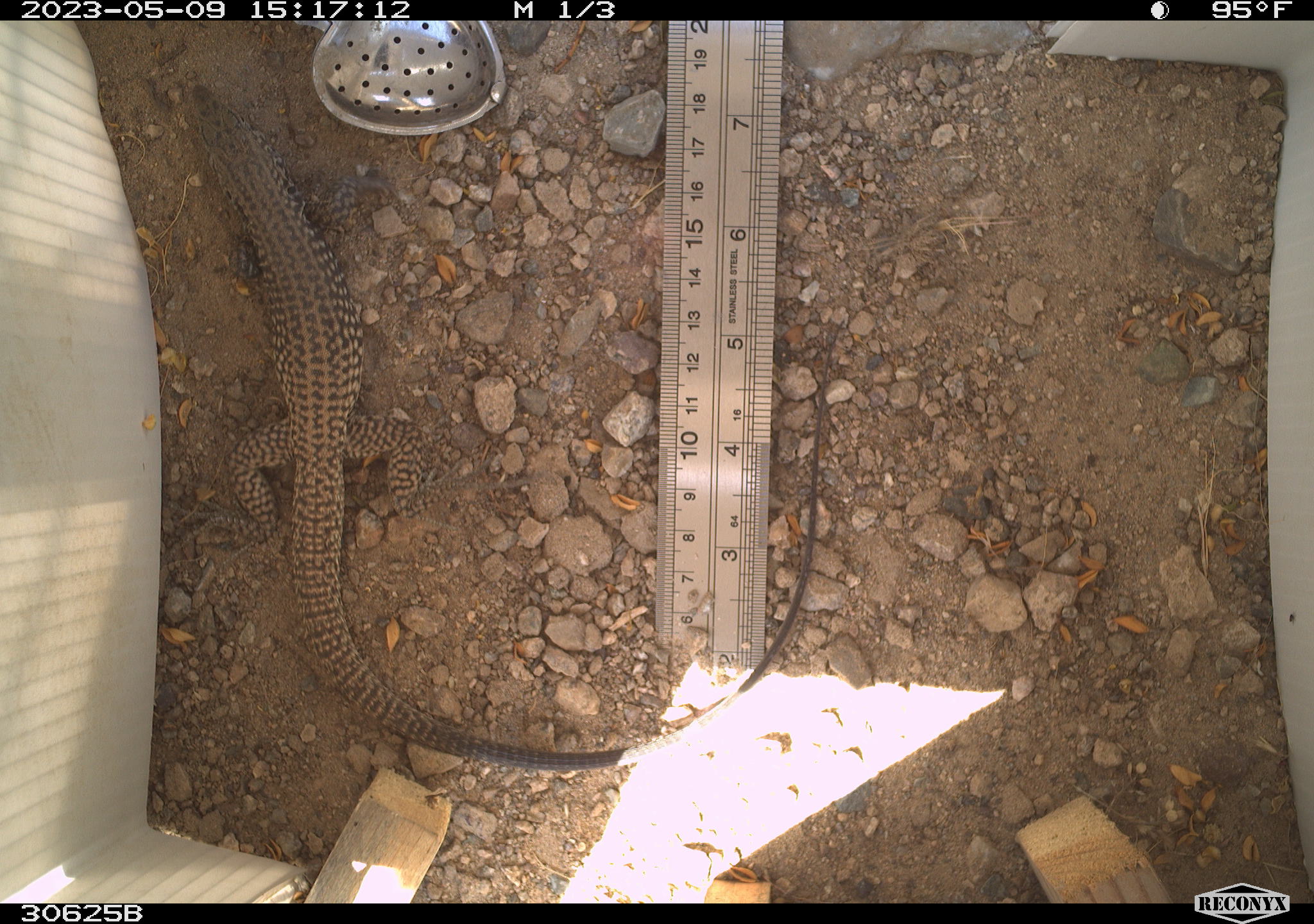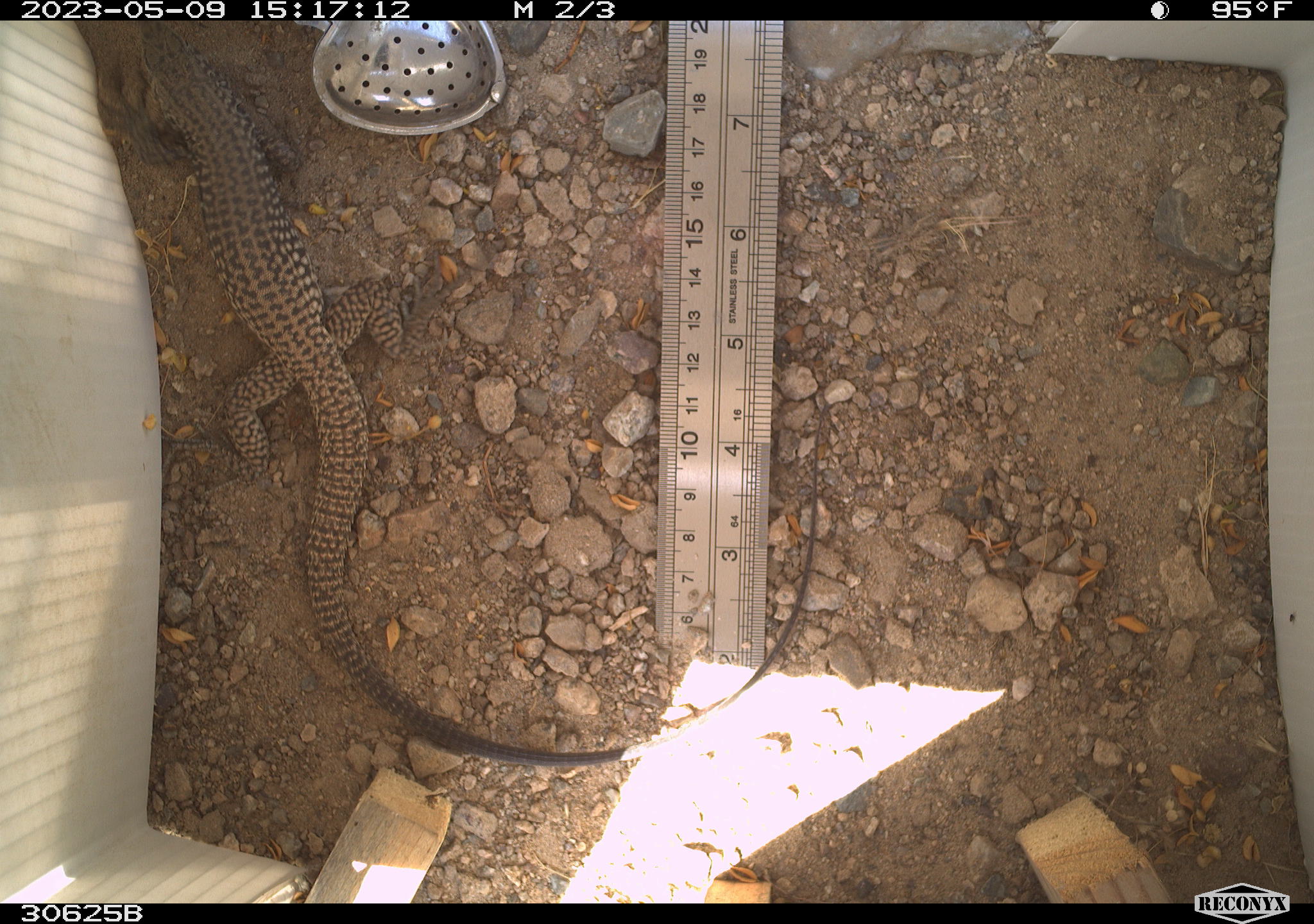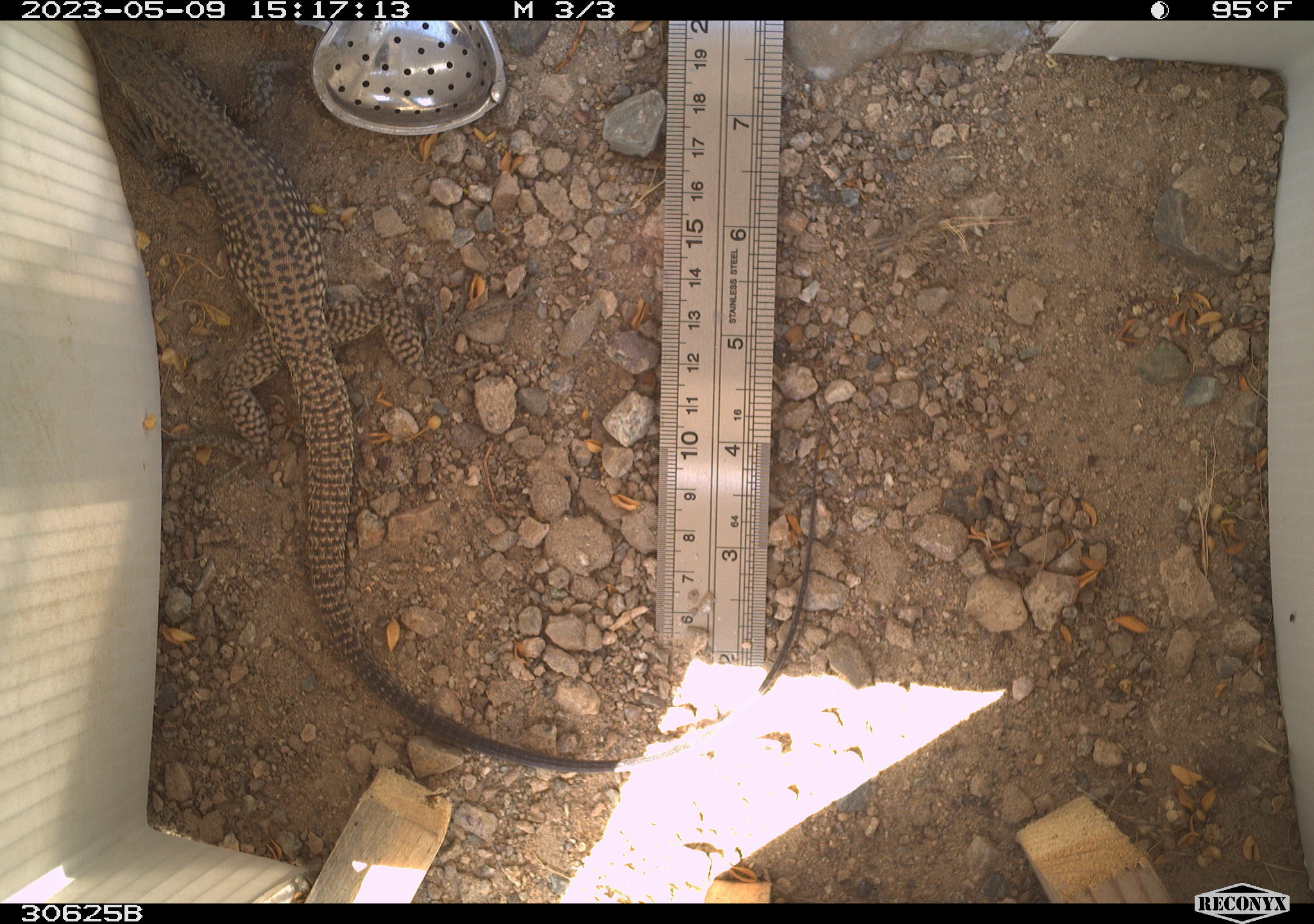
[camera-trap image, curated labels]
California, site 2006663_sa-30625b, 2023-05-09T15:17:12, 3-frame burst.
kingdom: Animalia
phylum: Chordata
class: Reptilia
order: Squamata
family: Teiidae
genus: Aspidoscelis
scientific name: Aspidoscelis tigris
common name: western whiptail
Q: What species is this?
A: Western whiptail (Aspidoscelis tigris).